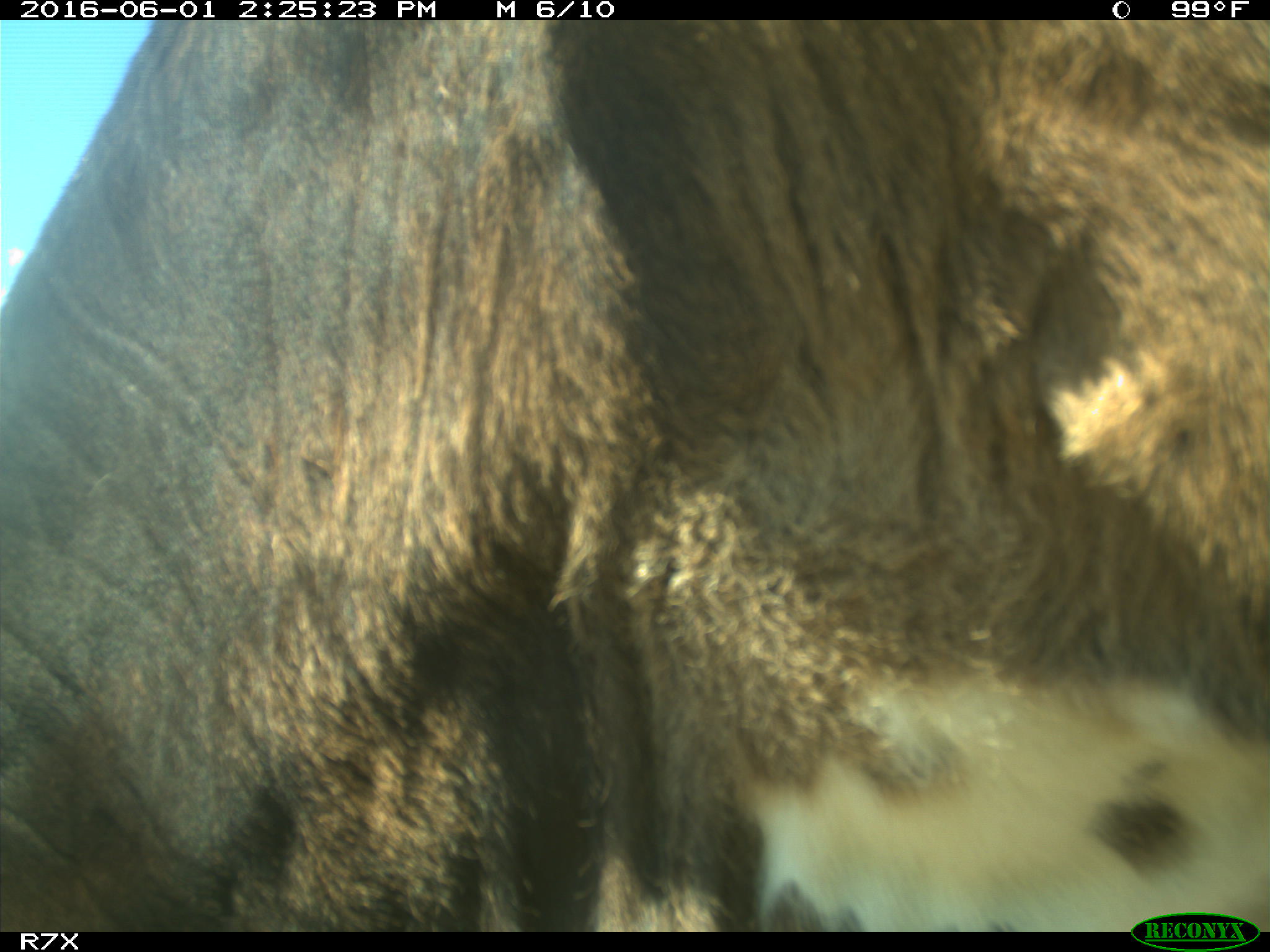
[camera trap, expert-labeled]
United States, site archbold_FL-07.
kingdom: Animalia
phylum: Chordata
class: Mammalia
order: Artiodactyla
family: Bovidae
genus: Bos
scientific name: Bos taurus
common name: domestic cow